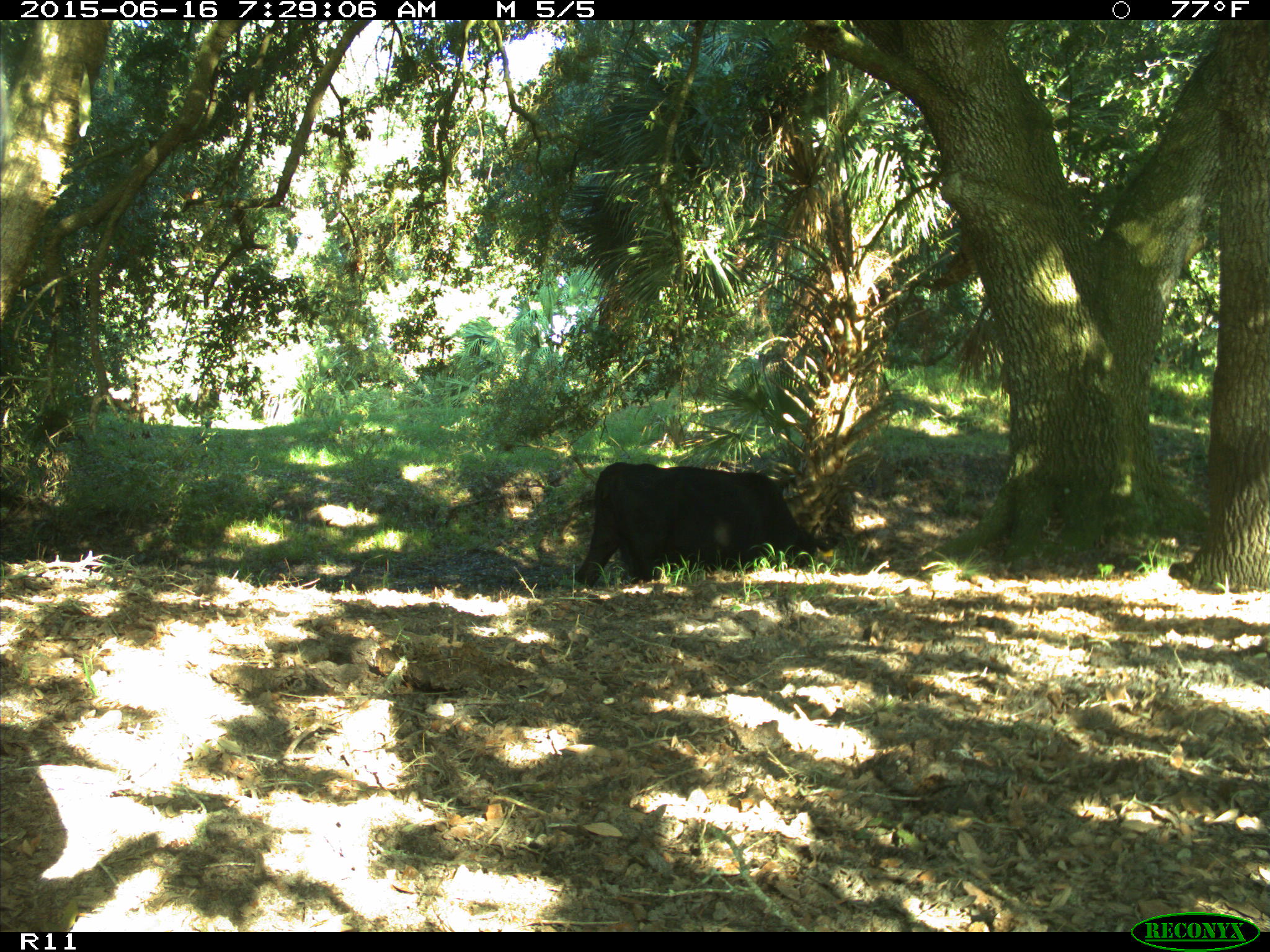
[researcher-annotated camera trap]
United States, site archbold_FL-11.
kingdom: Animalia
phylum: Chordata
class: Mammalia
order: Artiodactyla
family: Bovidae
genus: Bos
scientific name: Bos taurus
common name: domestic cow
Bos taurus (domestic cow).